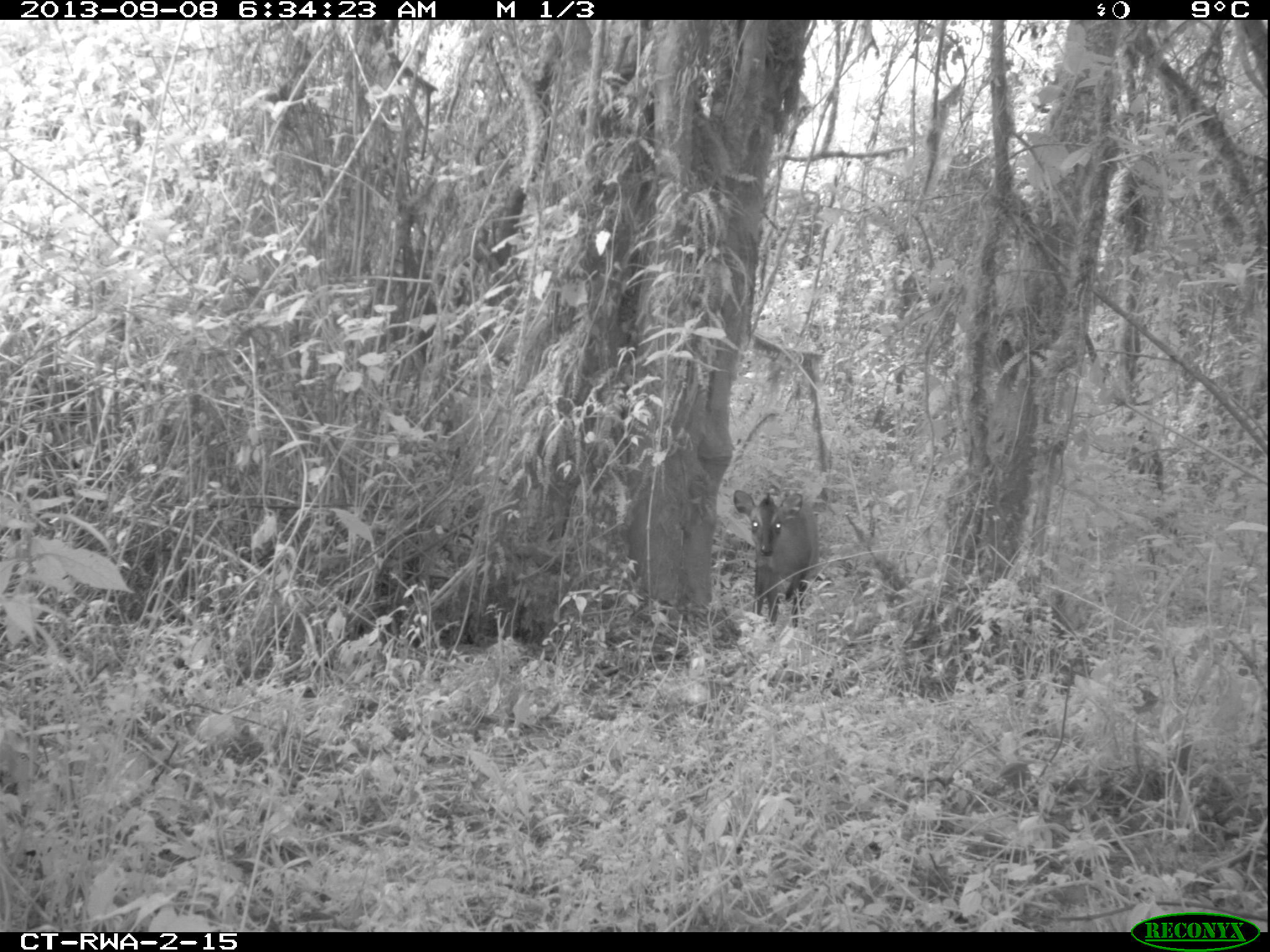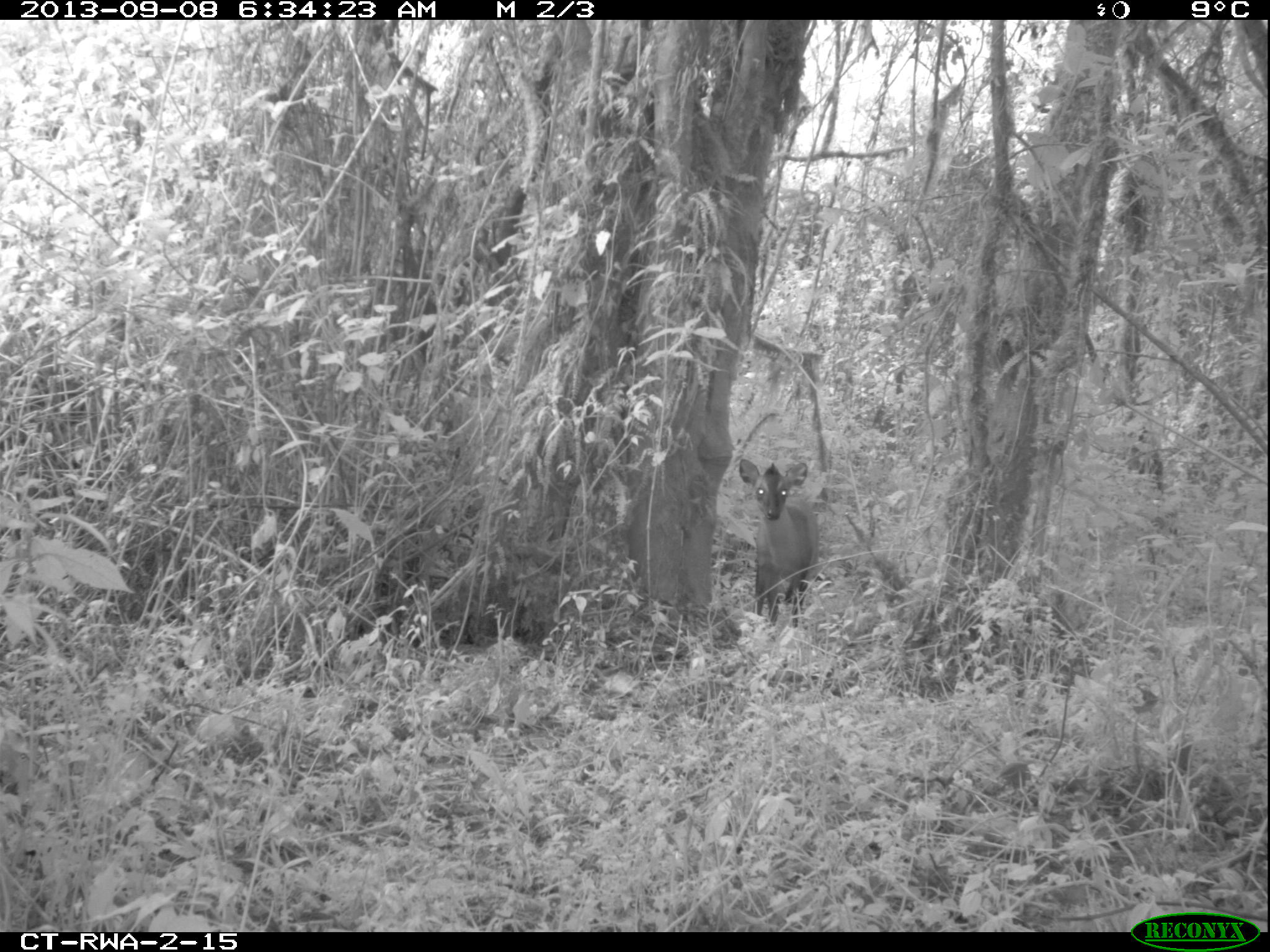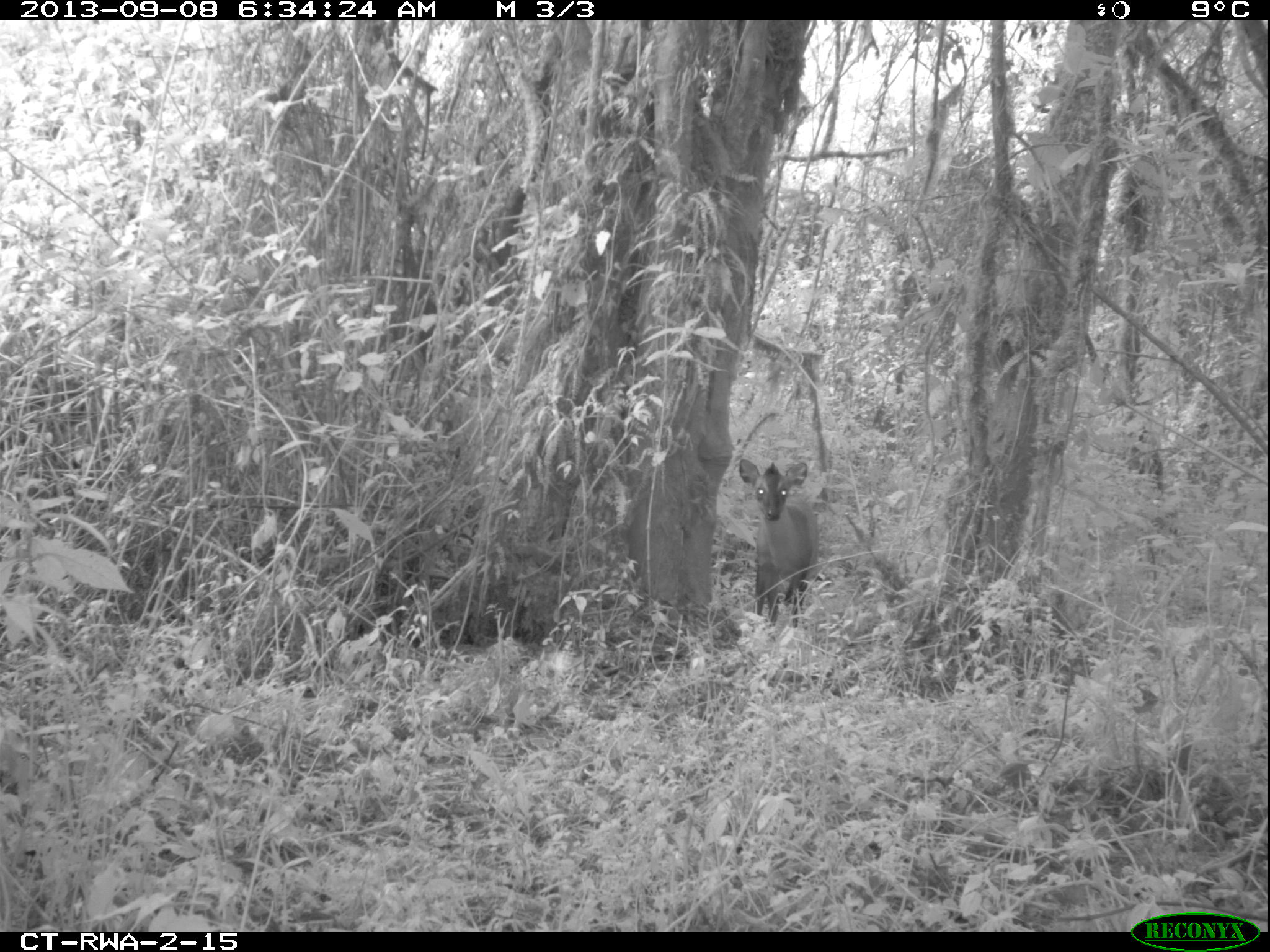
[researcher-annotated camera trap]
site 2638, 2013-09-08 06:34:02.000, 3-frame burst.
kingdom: Animalia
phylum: Chordata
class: Mammalia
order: Artiodactyla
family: Bovidae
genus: Cephalophus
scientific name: Cephalophus nigrifrons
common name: black-fronted duiker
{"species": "Cephalophus nigrifrons (black-fronted duiker)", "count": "1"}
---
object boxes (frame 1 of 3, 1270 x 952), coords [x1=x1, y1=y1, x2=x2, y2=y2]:
cephalophus nigrifrons: [x1=724, y1=478, x2=831, y2=621]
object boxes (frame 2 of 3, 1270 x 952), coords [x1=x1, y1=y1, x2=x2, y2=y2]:
cephalophus nigrifrons: [x1=736, y1=457, x2=819, y2=635]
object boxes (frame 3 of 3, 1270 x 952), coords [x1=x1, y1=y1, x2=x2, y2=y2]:
cephalophus nigrifrons: [x1=737, y1=455, x2=821, y2=629]